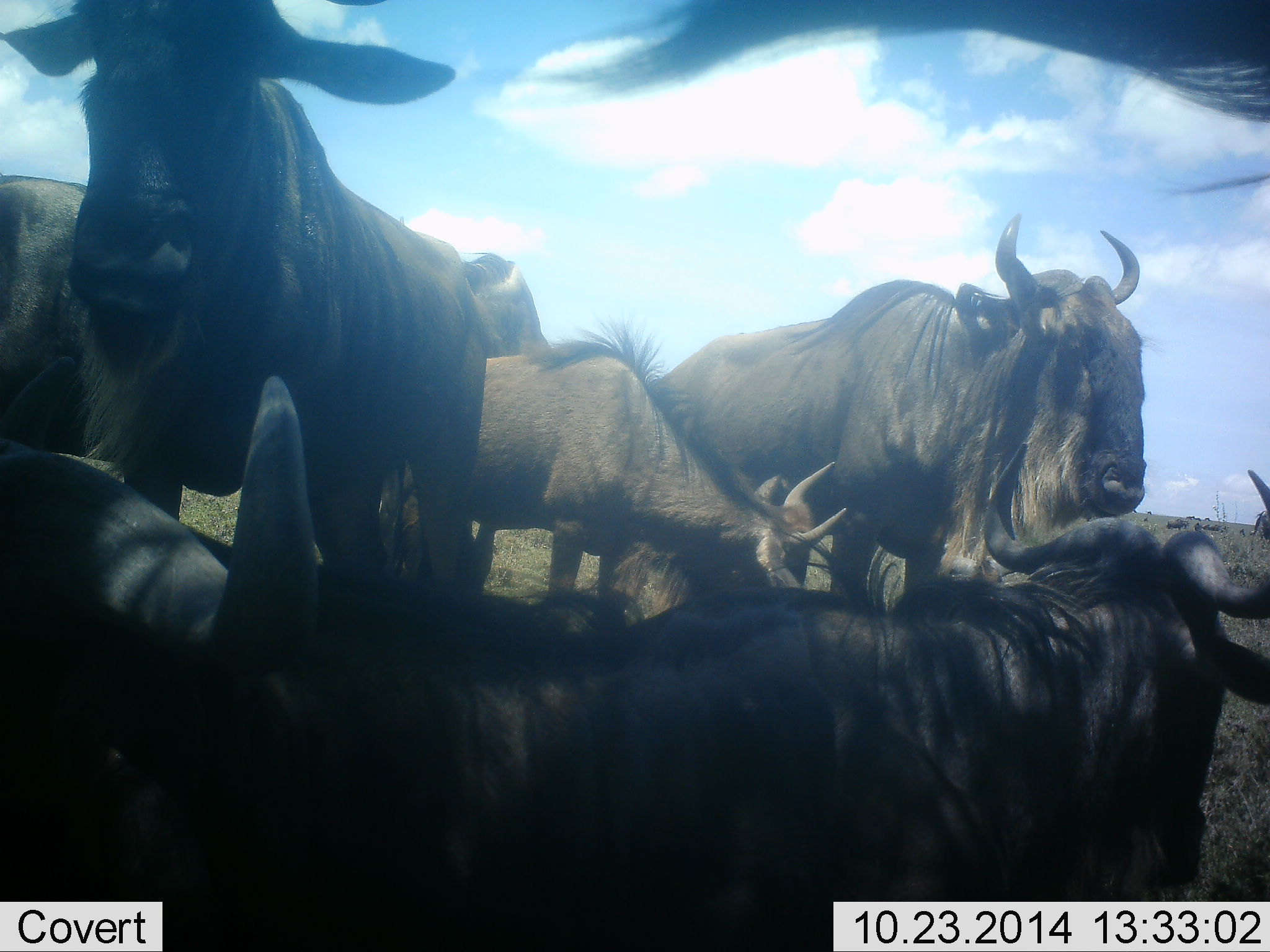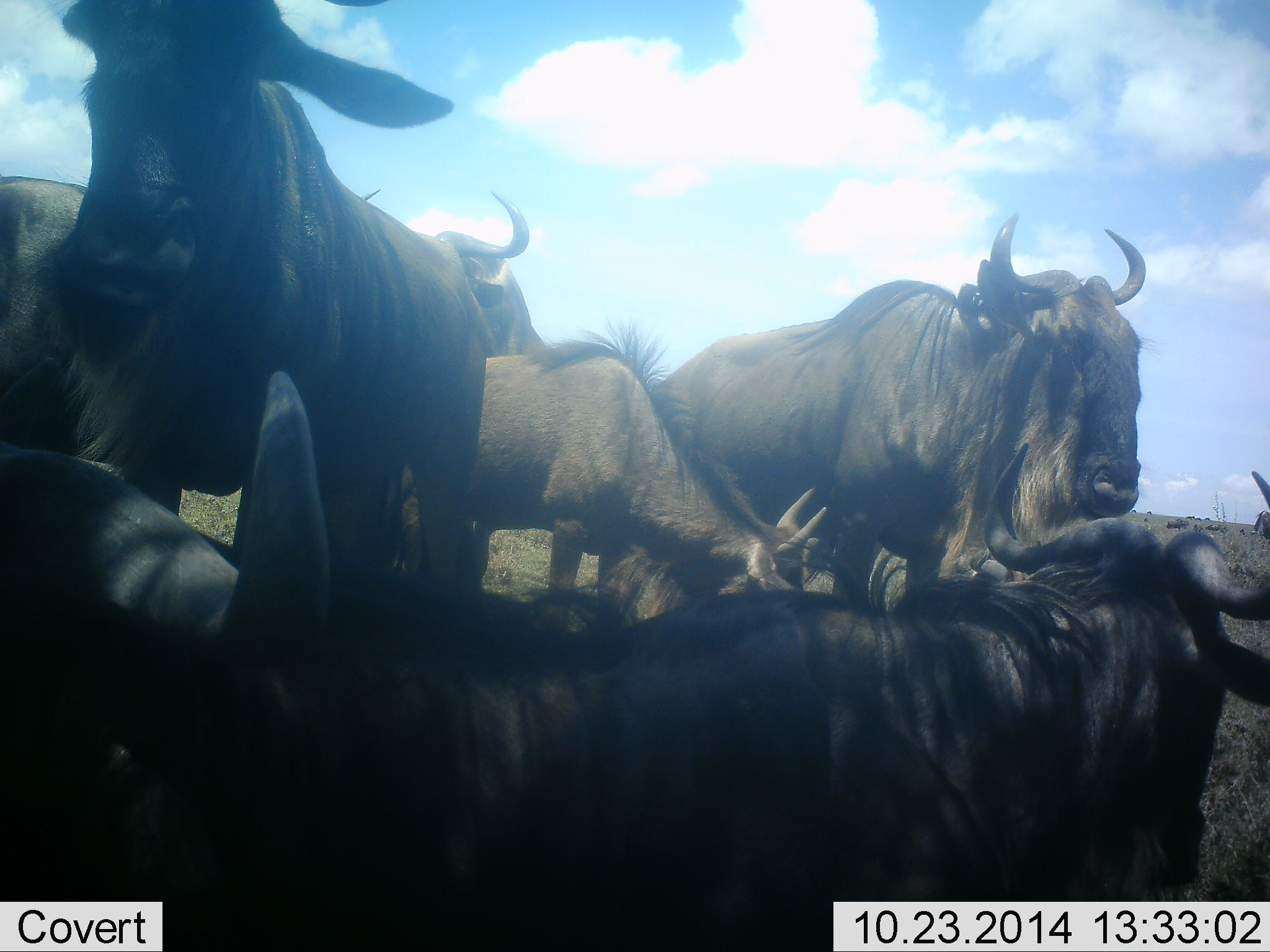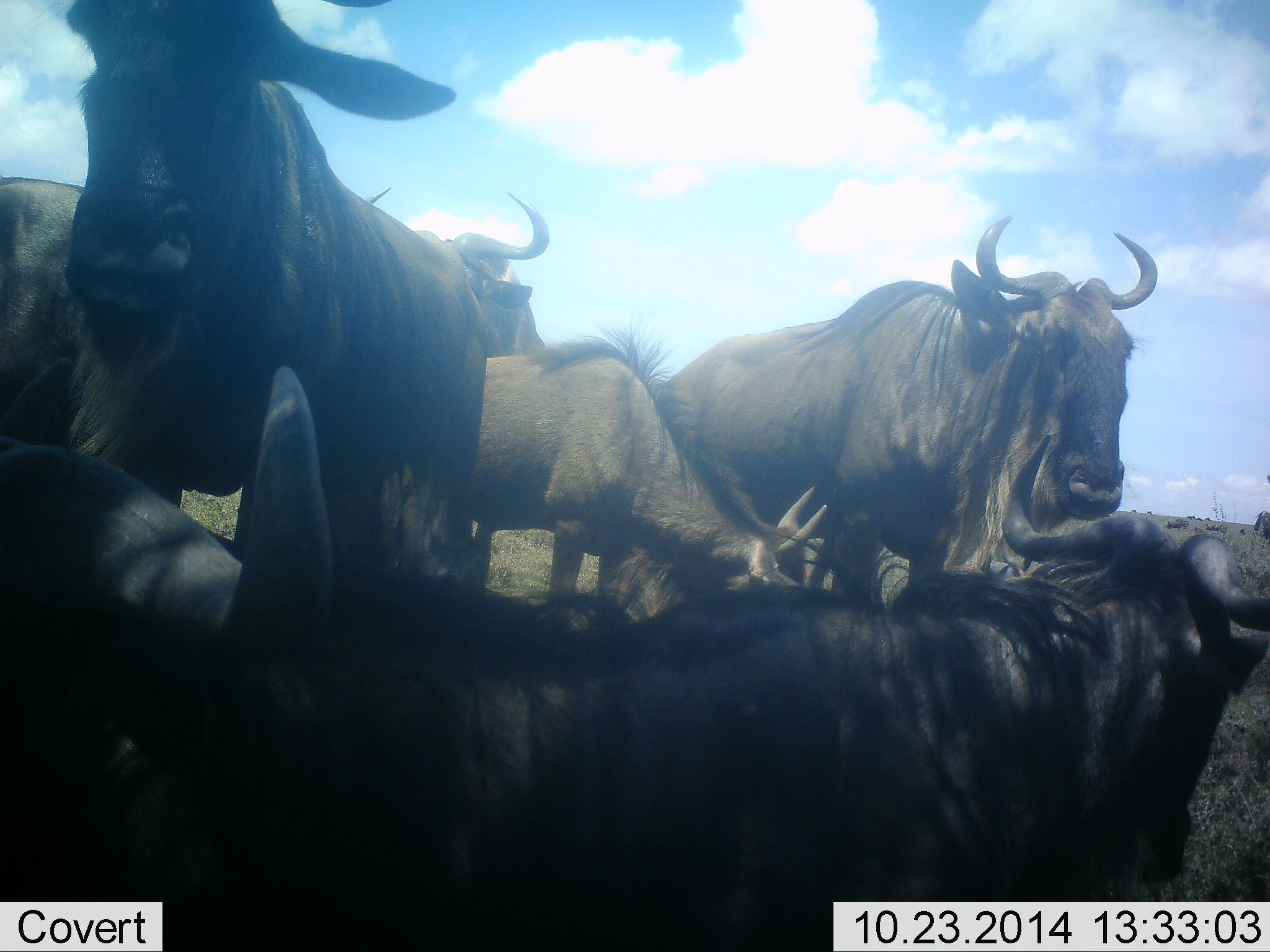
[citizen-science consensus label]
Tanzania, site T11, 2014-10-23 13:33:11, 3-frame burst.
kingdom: Animalia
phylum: Chordata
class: Mammalia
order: Artiodactyla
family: Bovidae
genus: Connochaetes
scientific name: Connochaetes taurinus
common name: blue wildebeest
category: wildebeest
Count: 7.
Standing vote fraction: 80%.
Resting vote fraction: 60%.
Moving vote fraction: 0%.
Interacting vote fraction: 30%.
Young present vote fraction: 30%.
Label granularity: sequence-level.